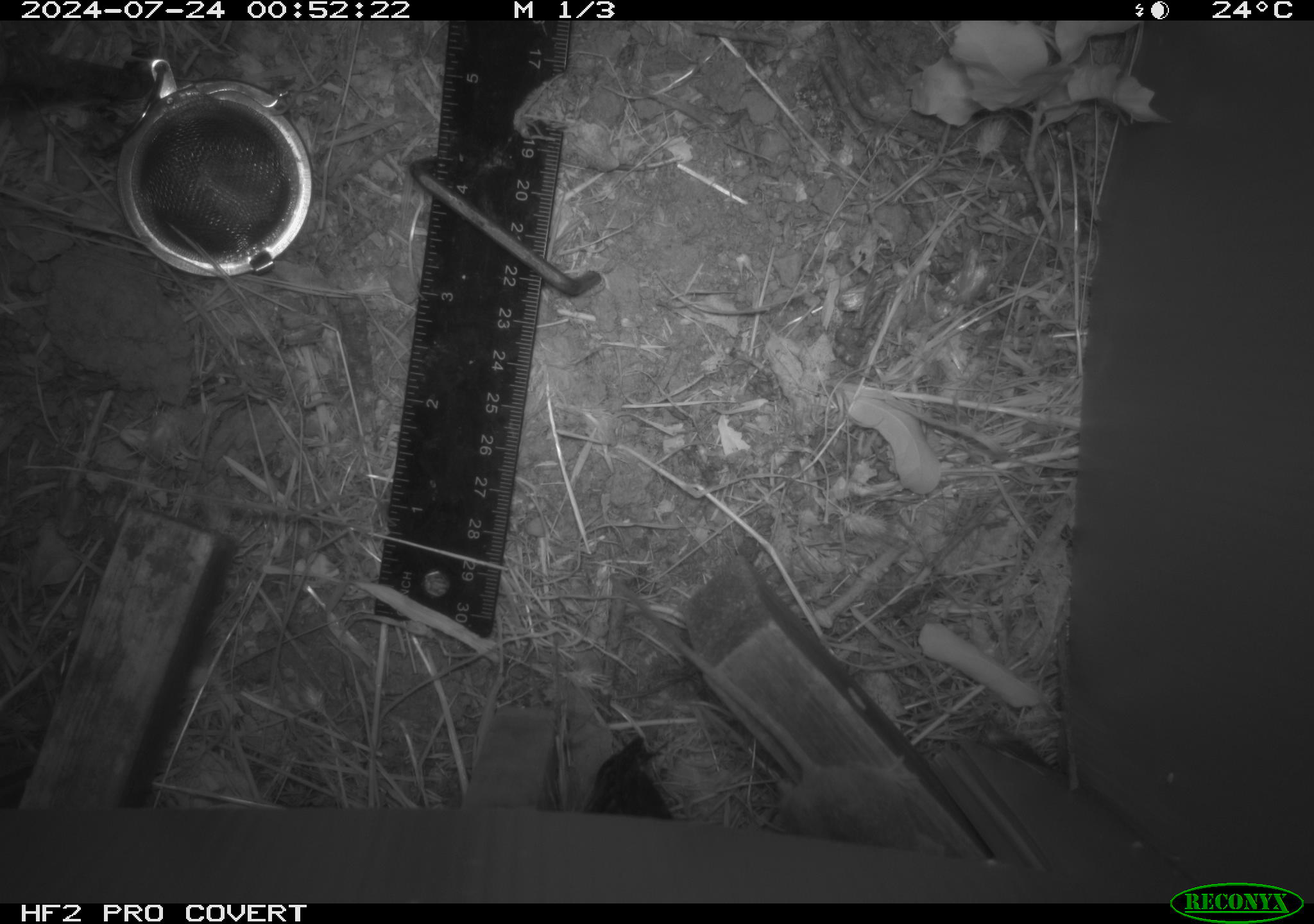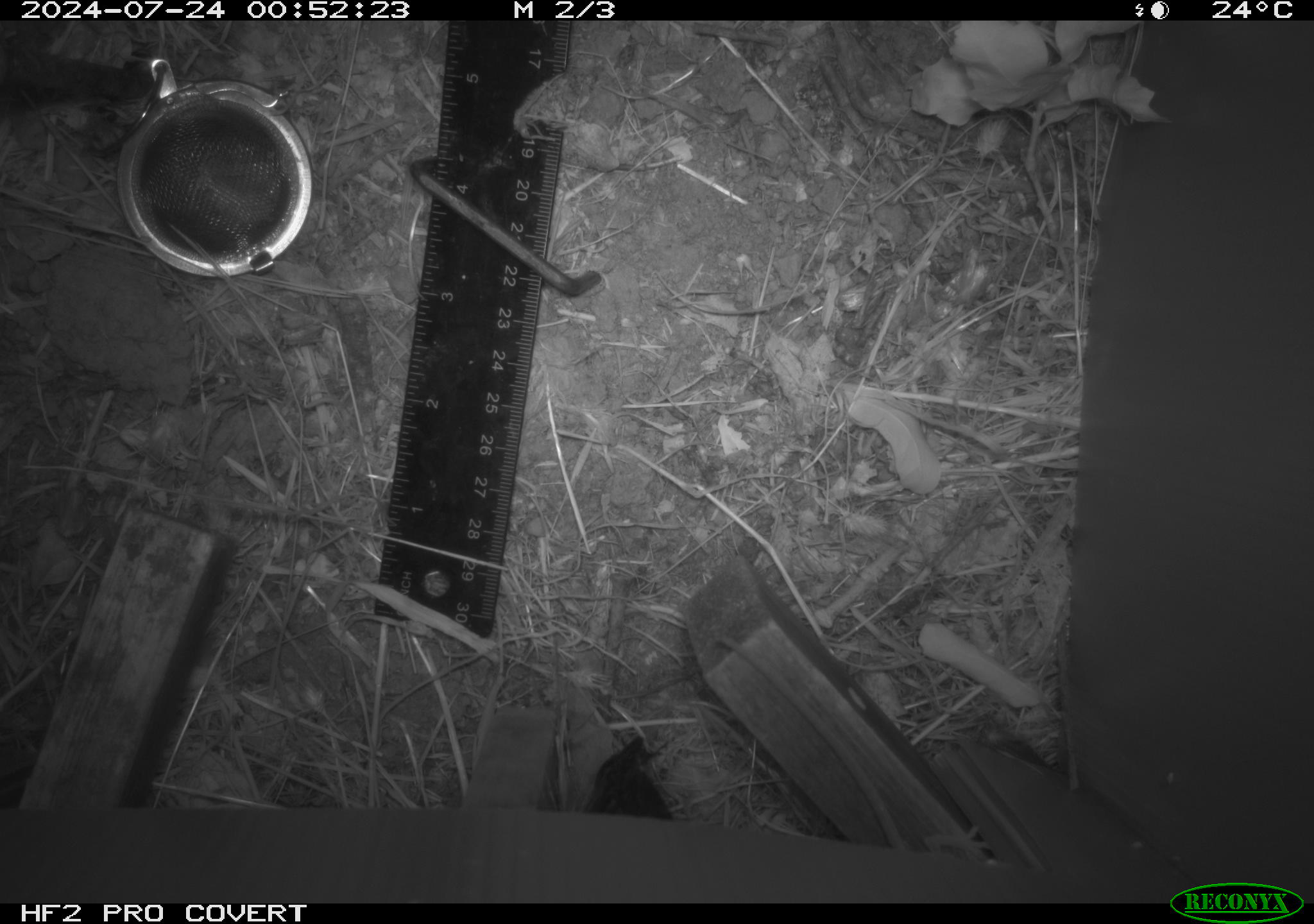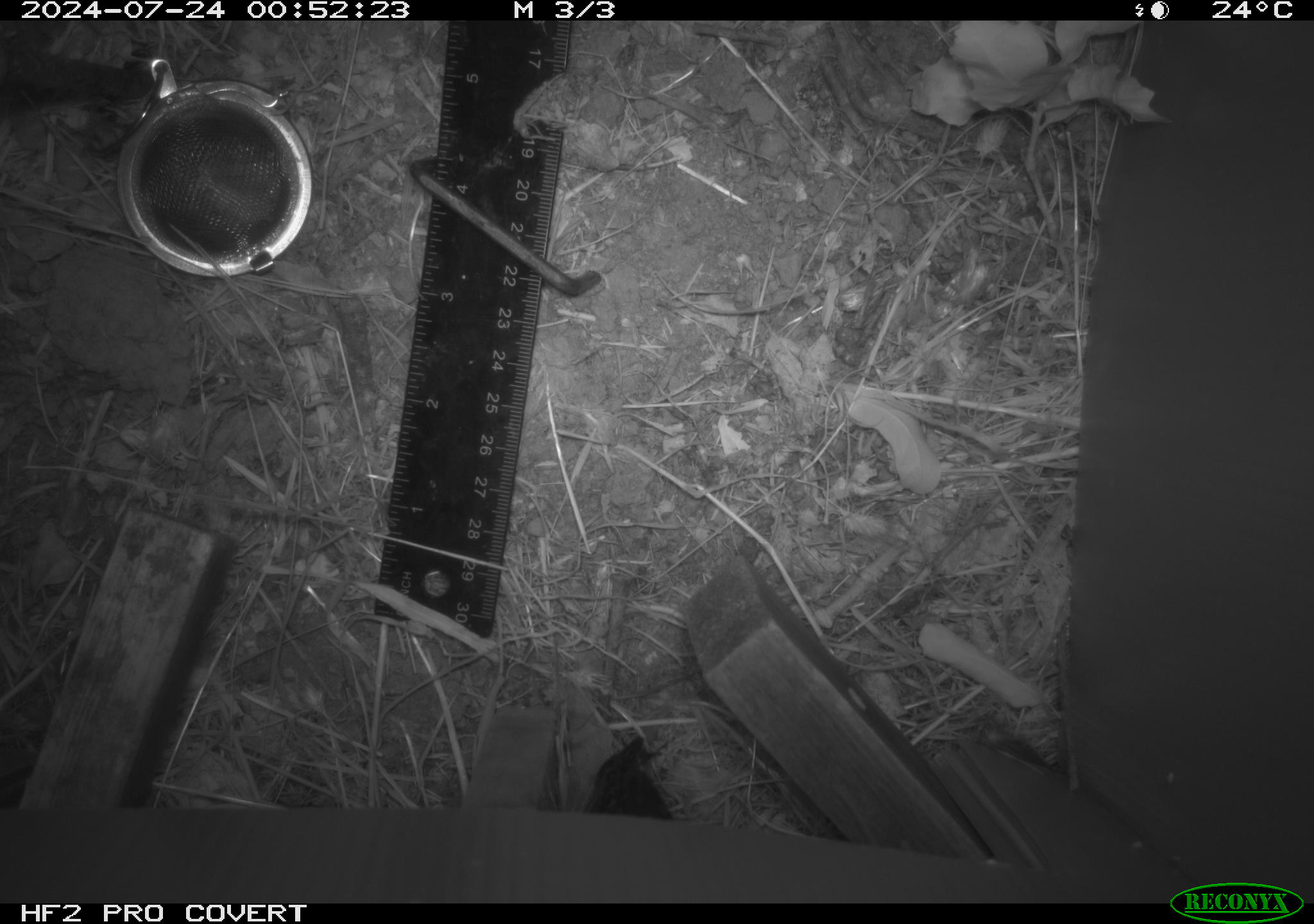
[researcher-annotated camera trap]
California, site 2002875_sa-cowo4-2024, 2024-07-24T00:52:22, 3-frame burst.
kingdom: Animalia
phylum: Chordata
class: Mammalia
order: Rodentia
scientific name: Rodentia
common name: rodent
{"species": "rodent (Rodentia)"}